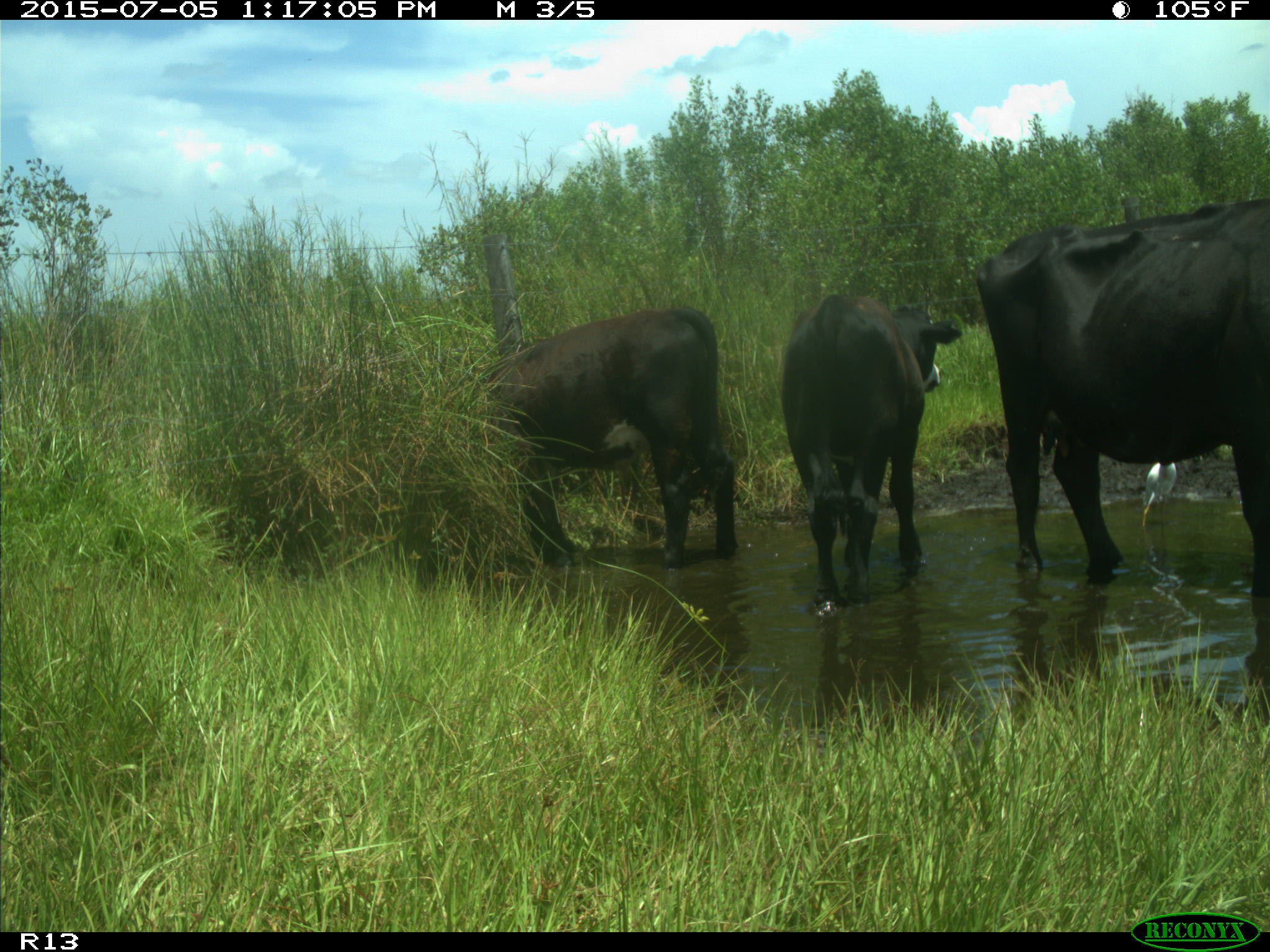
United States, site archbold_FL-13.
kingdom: Animalia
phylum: Chordata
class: Mammalia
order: Artiodactyla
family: Bovidae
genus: Bos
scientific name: Bos taurus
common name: domestic cow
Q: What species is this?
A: Bos taurus (domestic cow).